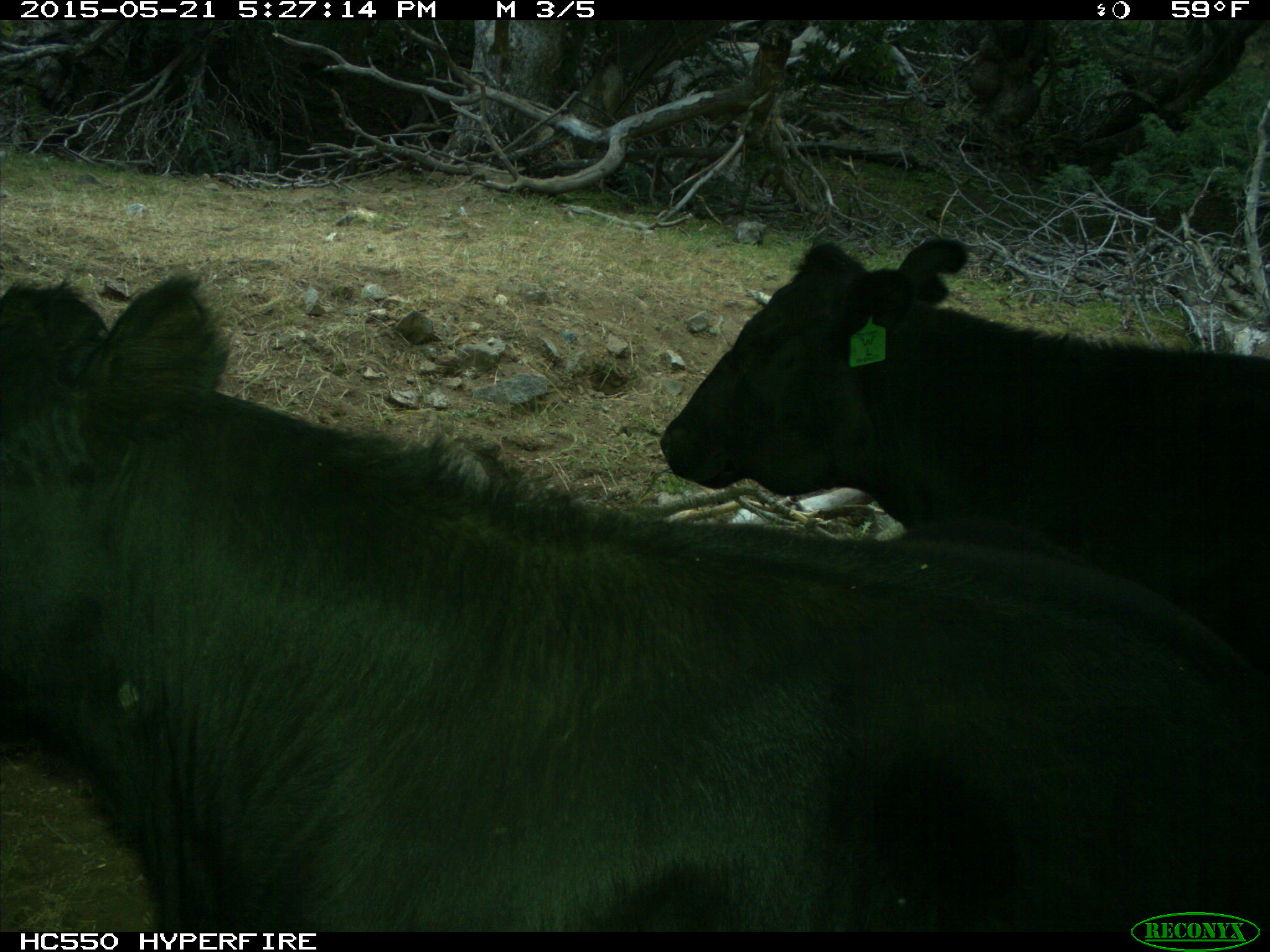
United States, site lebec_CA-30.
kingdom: Animalia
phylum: Chordata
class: Mammalia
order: Artiodactyla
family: Bovidae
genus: Bos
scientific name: Bos taurus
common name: domestic cow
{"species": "Bos taurus (domestic cow)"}